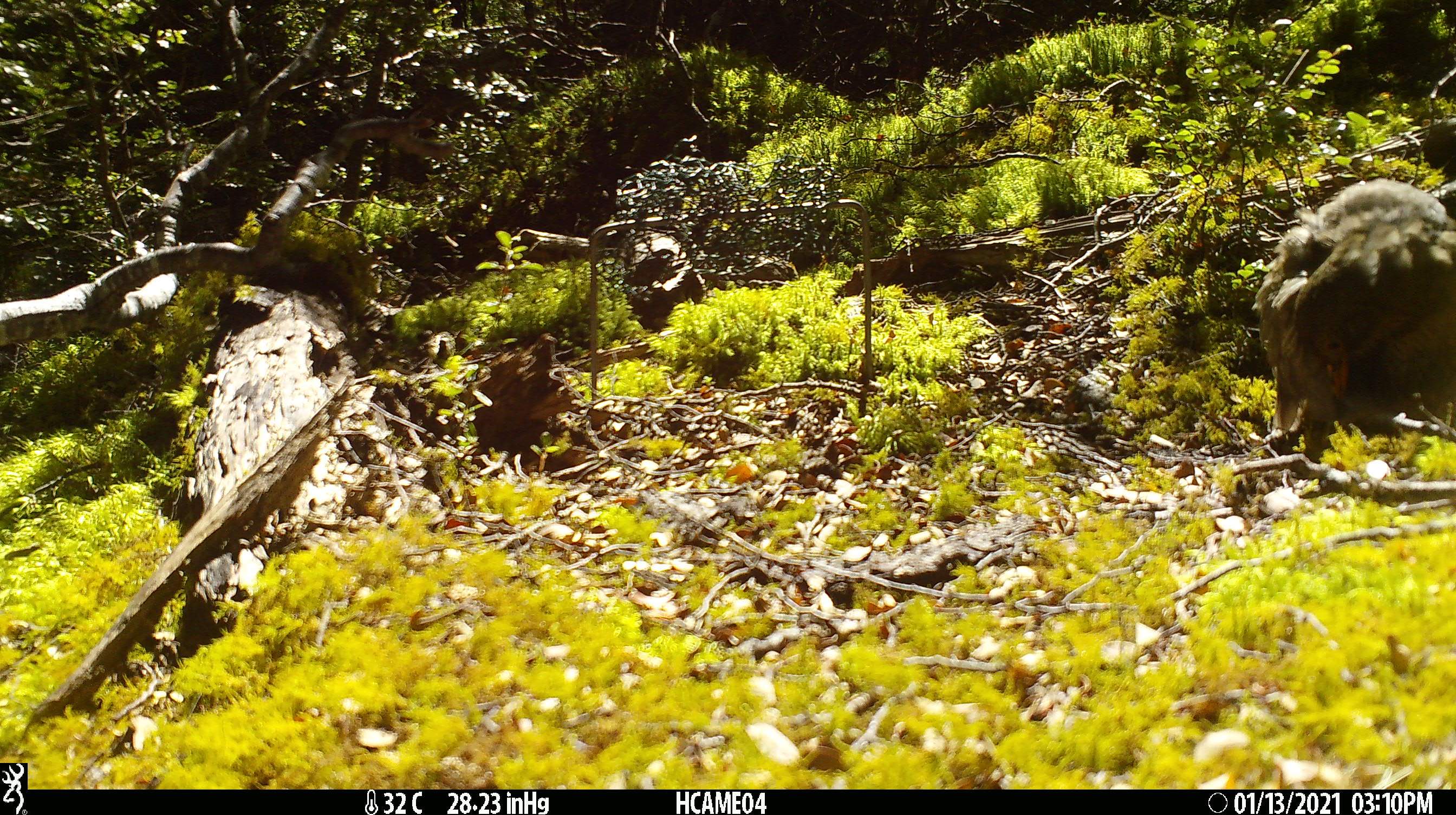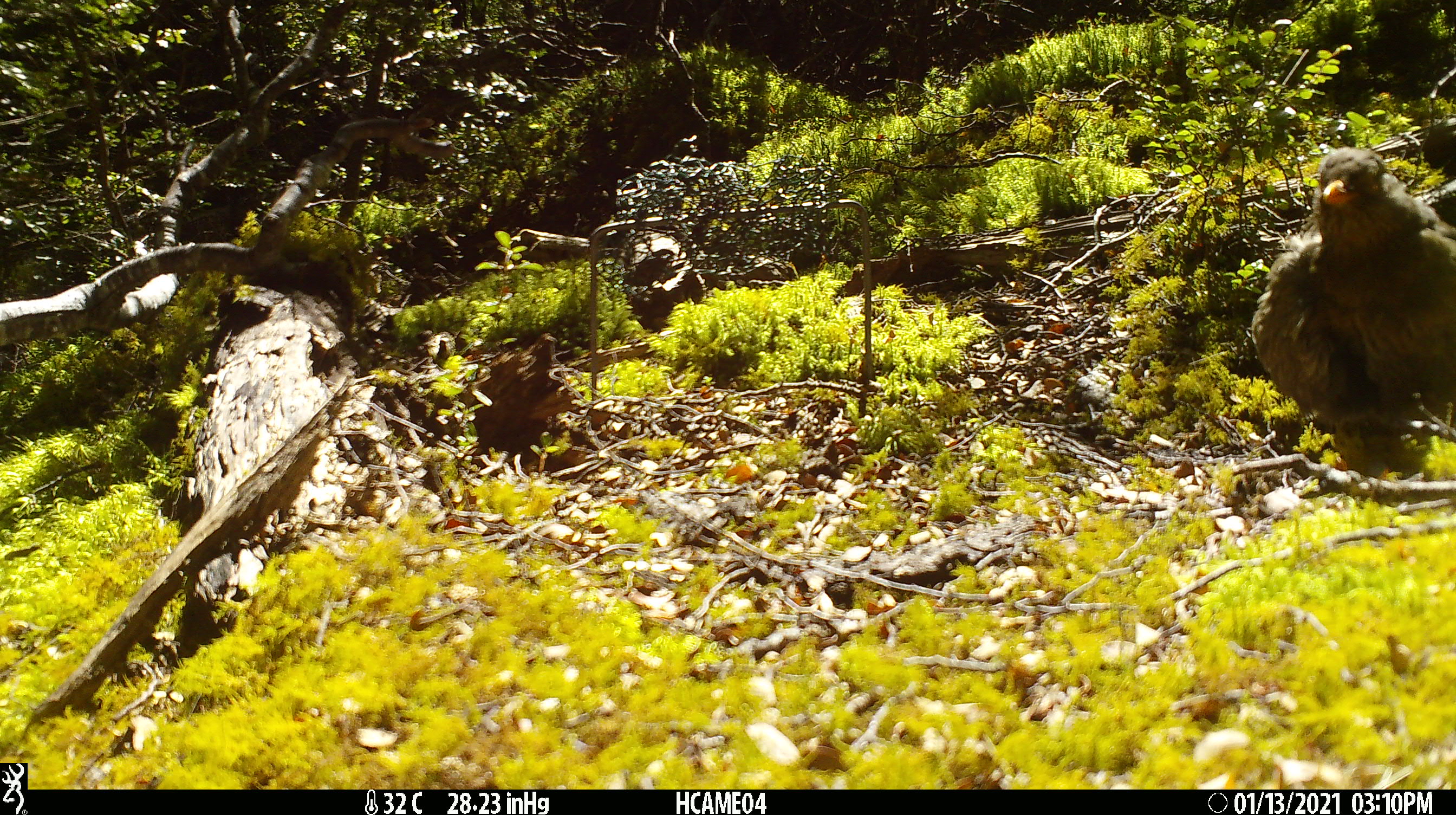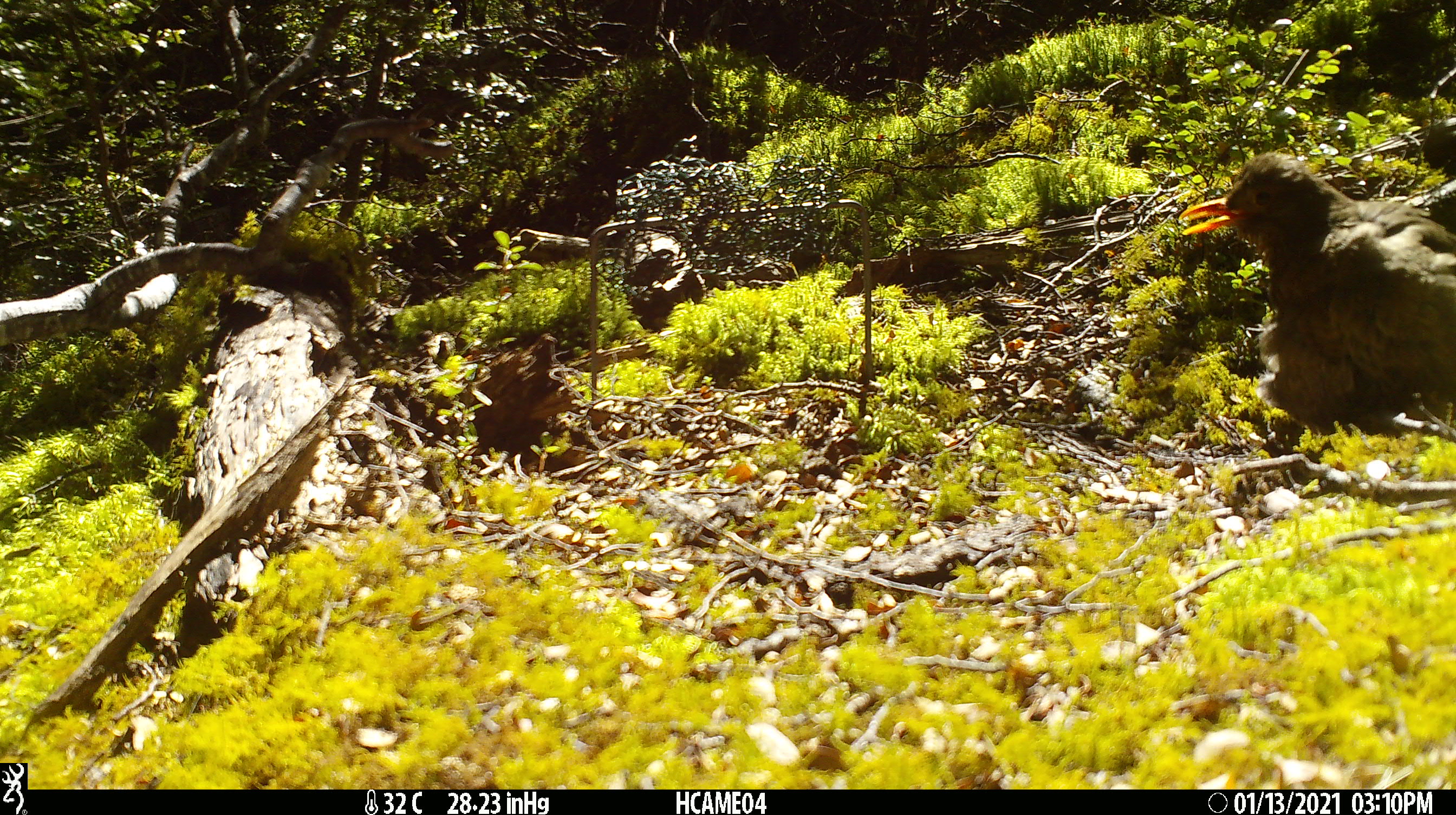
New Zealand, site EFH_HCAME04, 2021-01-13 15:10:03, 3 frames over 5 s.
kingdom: Animalia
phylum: Chordata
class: Aves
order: Passeriformes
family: Turdidae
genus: Turdus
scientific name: Turdus merula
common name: eurasian blackbird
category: blackbird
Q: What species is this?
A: Blackbird (eurasian blackbird) (Turdus merula).